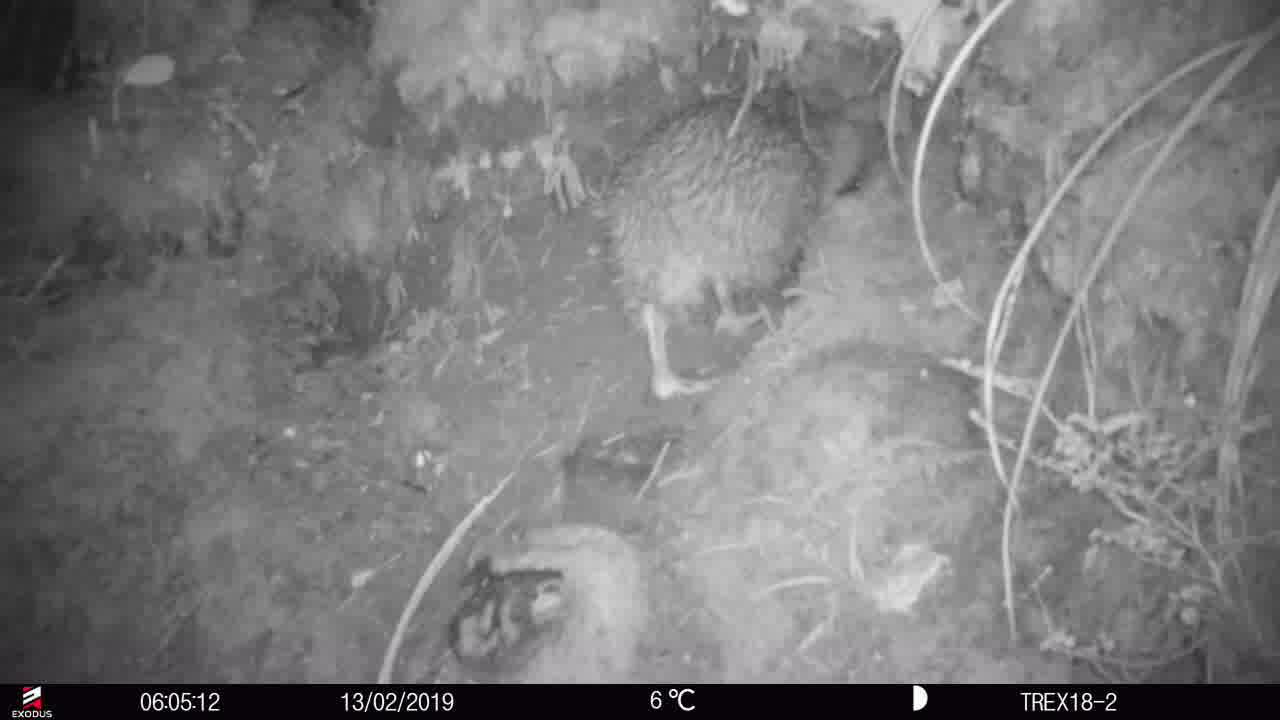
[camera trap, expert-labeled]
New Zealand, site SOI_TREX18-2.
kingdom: Animalia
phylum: Chordata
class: Aves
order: Apterygiformes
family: Apterygidae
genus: Apteryx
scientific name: Apteryx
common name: kiwi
Kiwi (Apteryx).